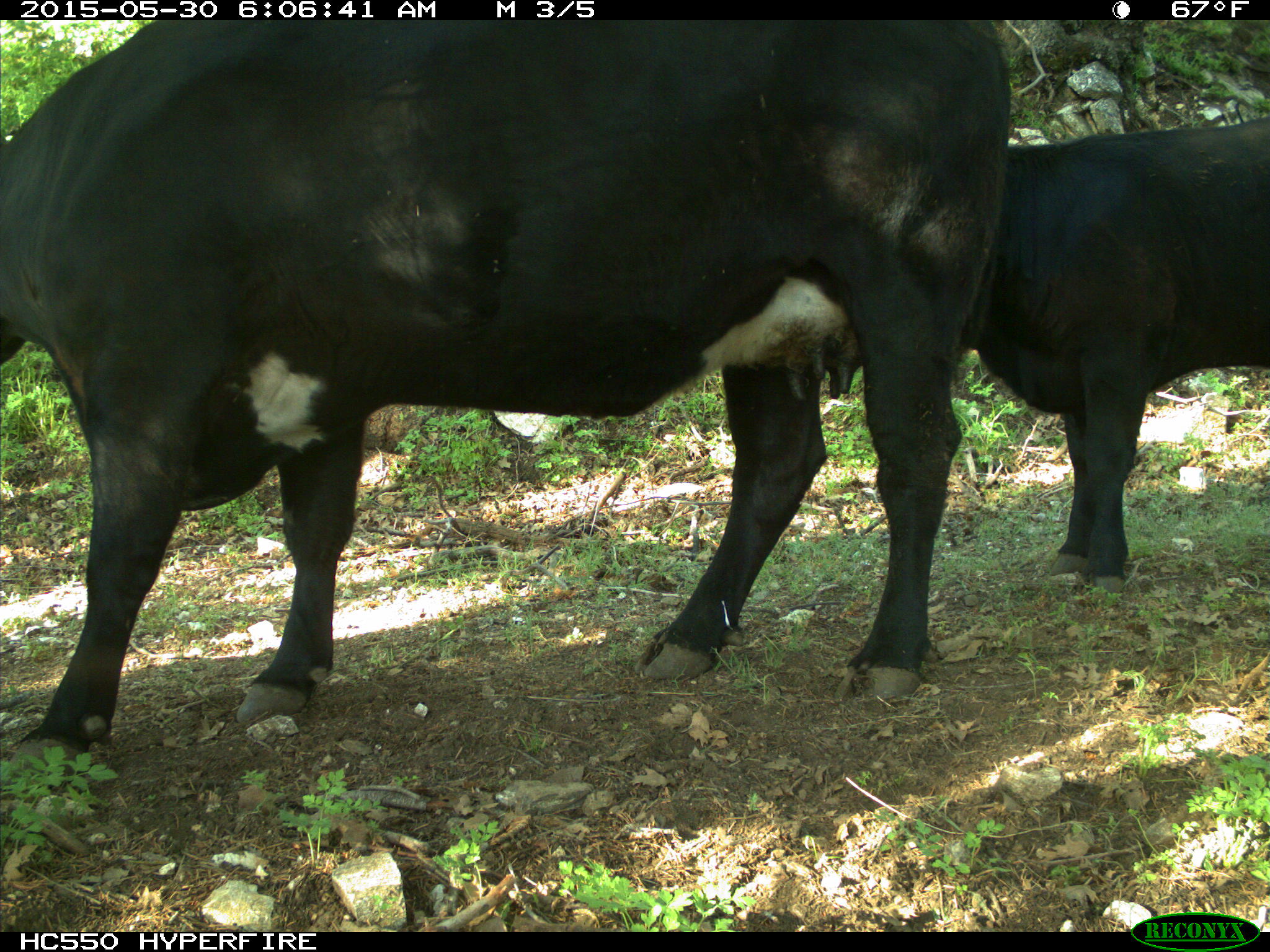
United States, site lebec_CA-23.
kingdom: Animalia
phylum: Chordata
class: Mammalia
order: Artiodactyla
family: Bovidae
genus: Bos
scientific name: Bos taurus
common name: domestic cow